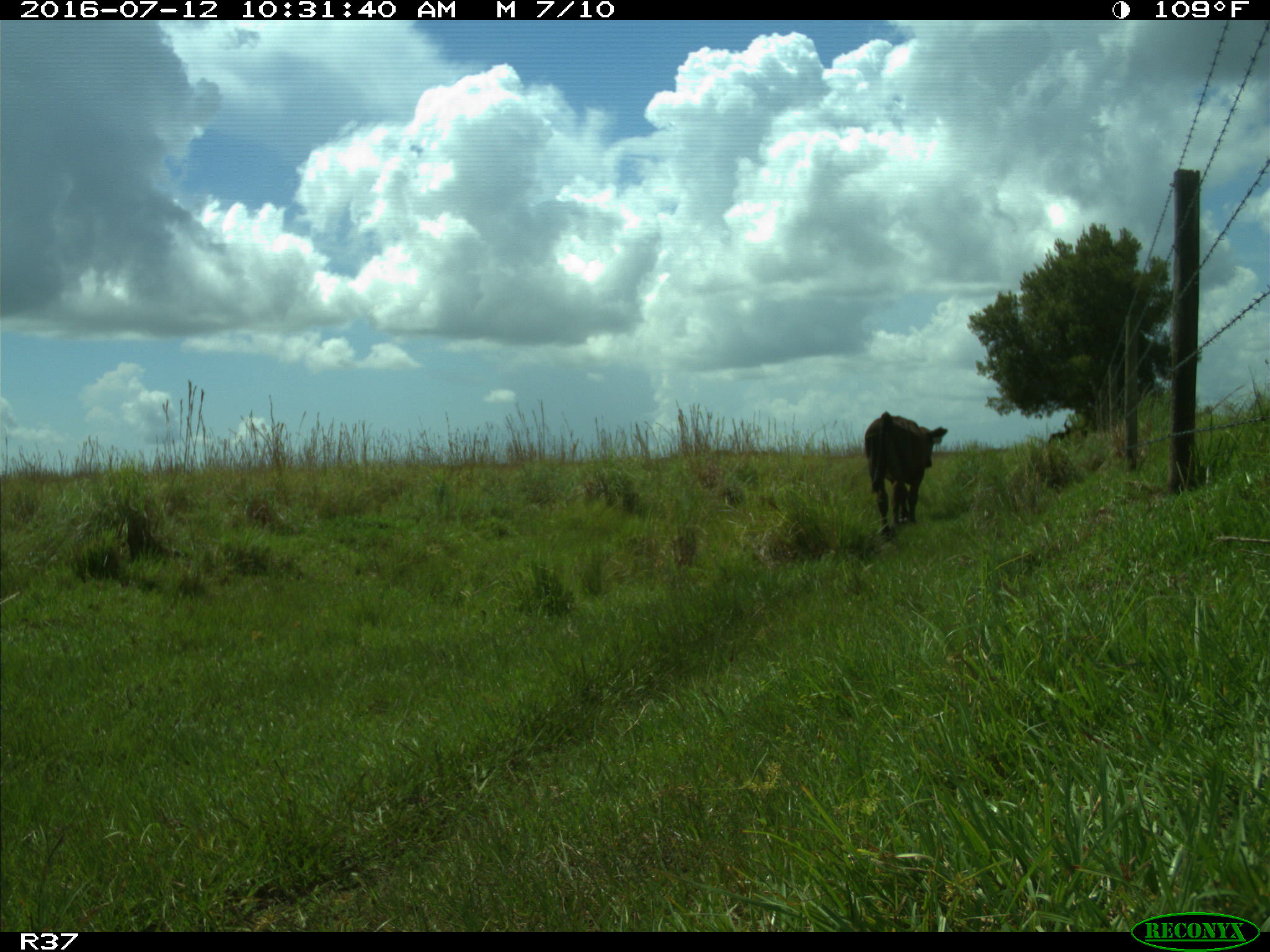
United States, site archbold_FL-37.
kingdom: Animalia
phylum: Chordata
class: Mammalia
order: Artiodactyla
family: Bovidae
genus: Bos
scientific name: Bos taurus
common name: domestic cow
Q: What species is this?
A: Bos taurus (domestic cow).